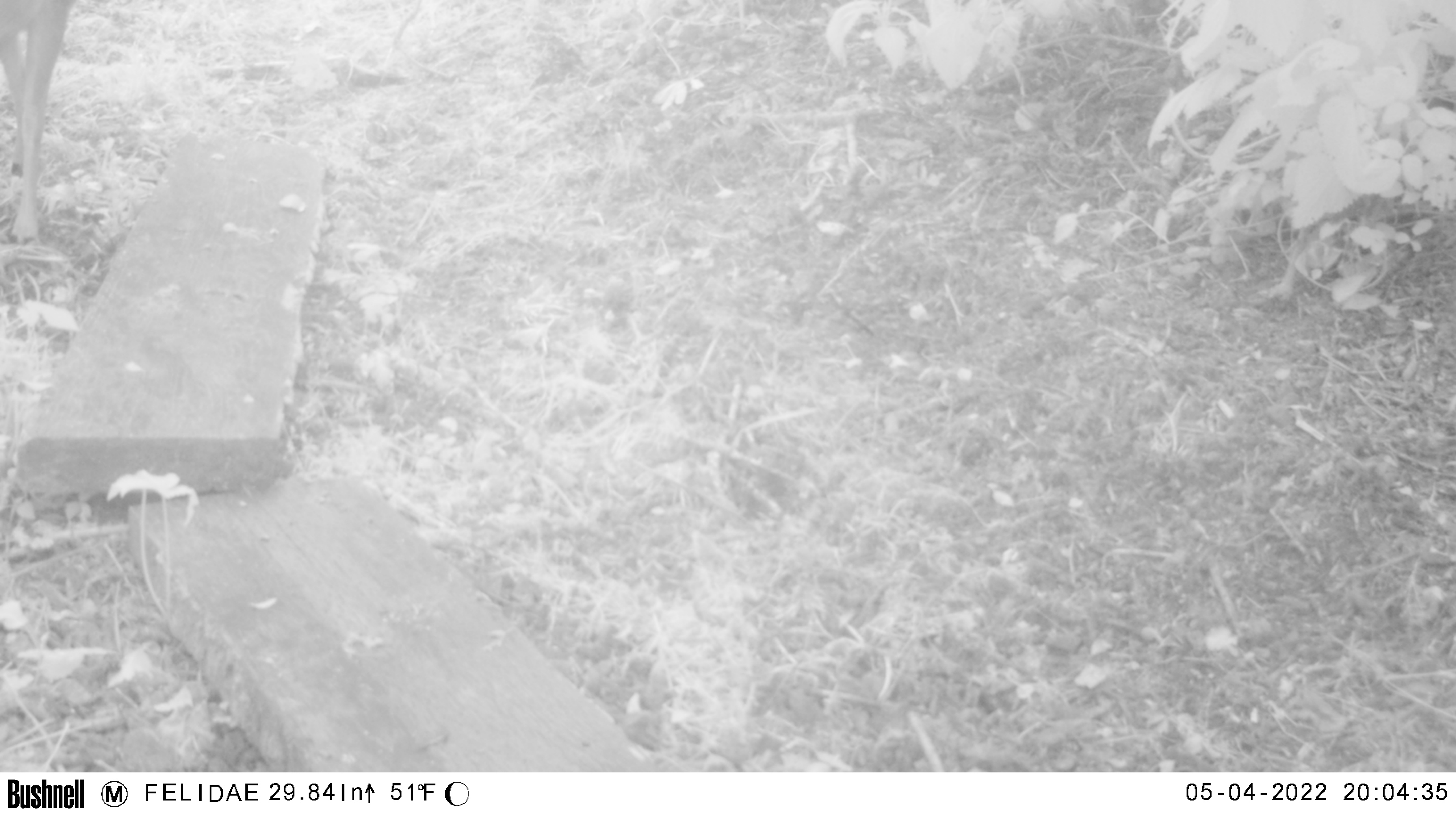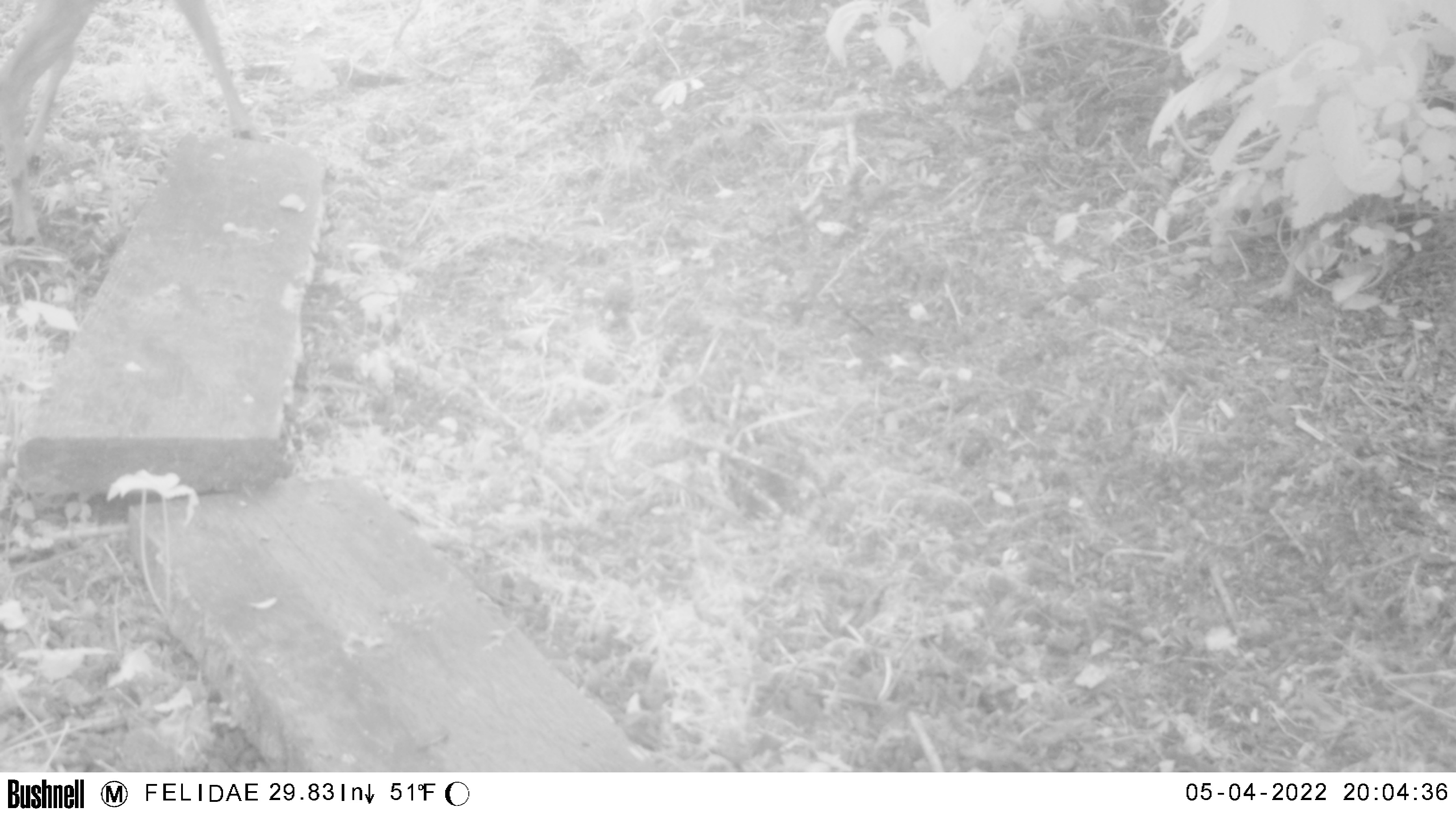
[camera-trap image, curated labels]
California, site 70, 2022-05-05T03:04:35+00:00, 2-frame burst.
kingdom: Animalia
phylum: Chordata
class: Mammalia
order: Artiodactyla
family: Cervidae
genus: Odocoileus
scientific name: Odocoileus hemionus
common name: mule deer